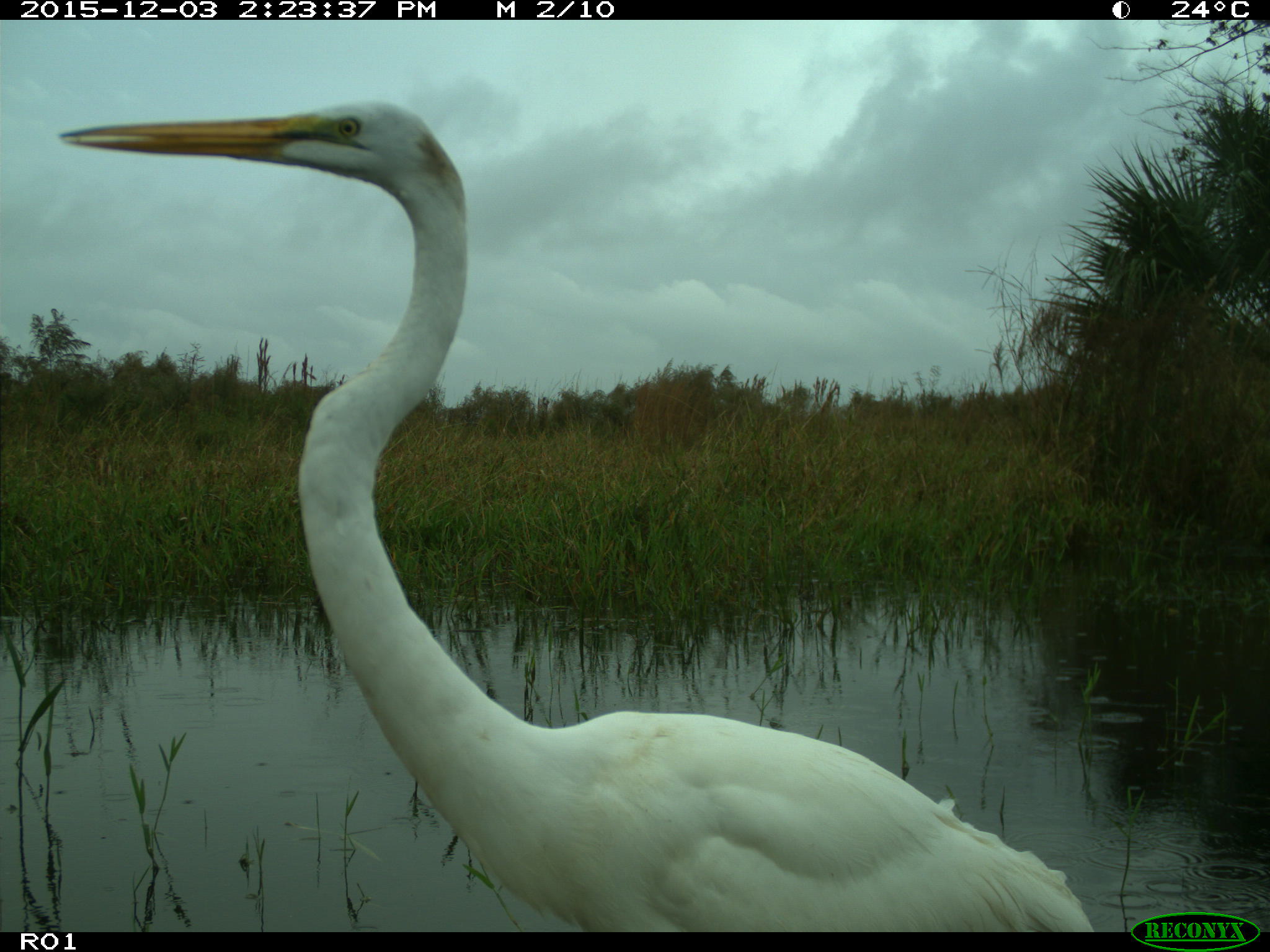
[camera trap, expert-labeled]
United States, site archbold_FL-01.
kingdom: Animalia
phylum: Chordata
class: Aves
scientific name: Aves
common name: birds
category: unidentified bird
Unidentified bird (birds) (Aves).